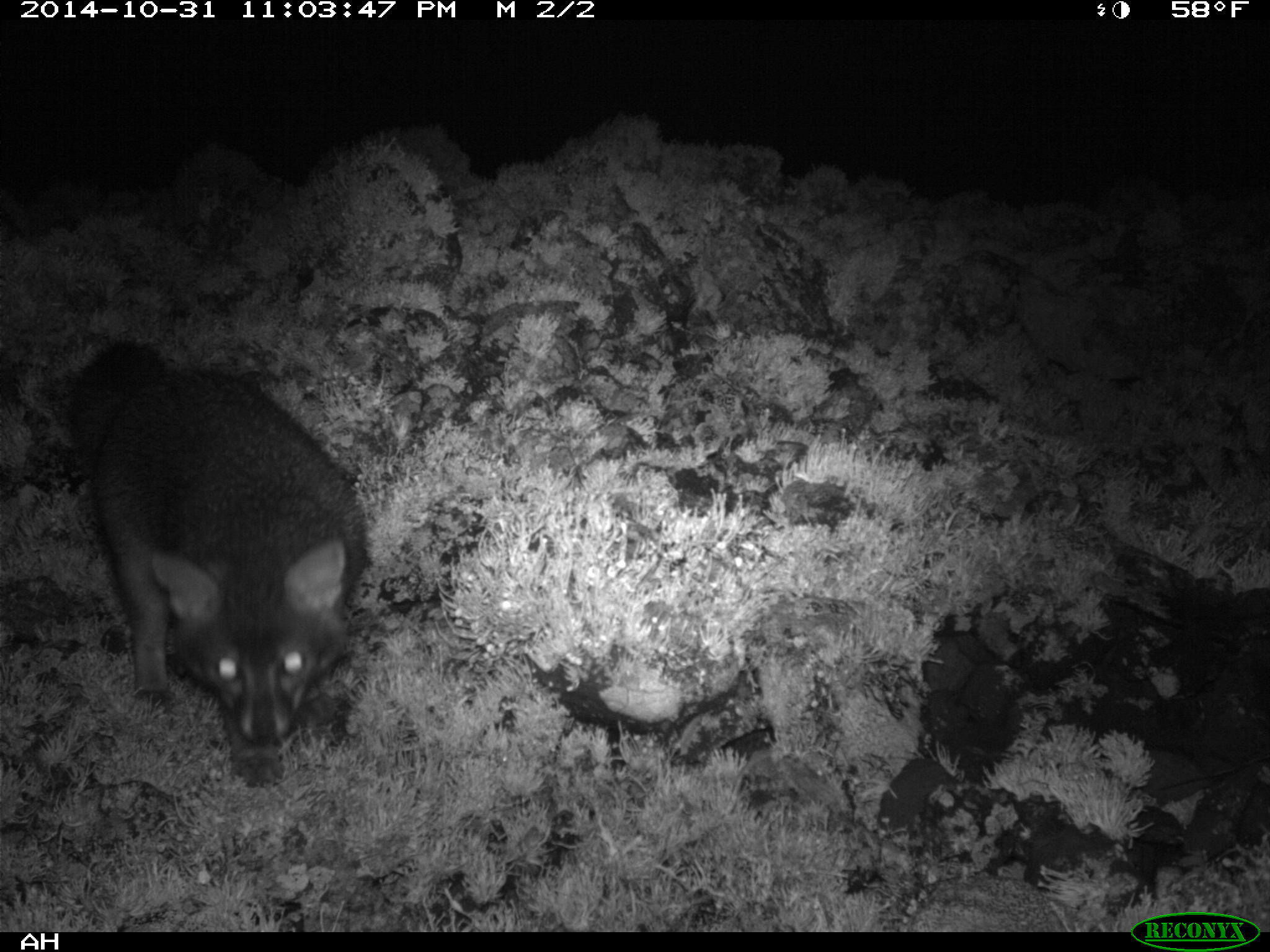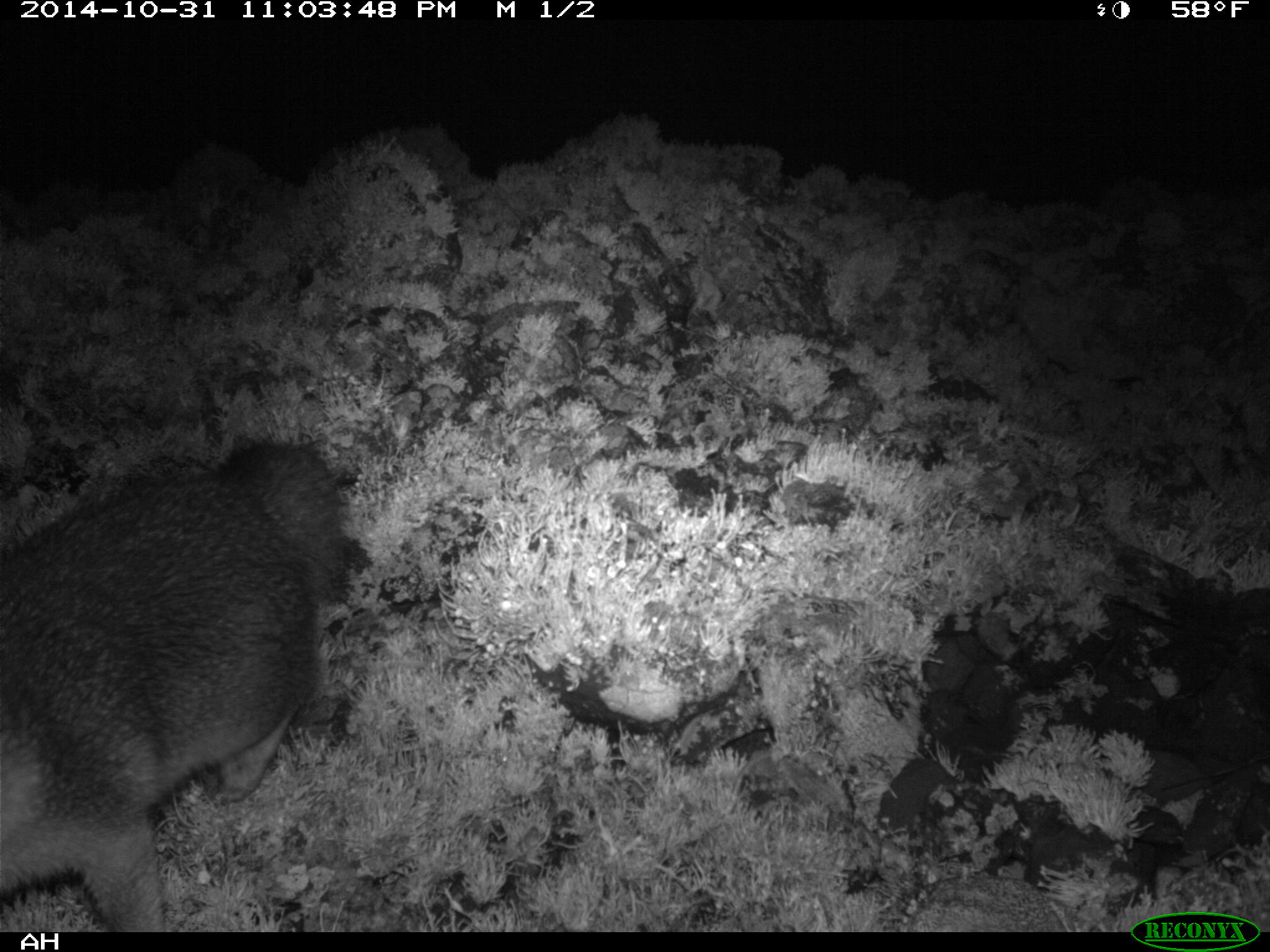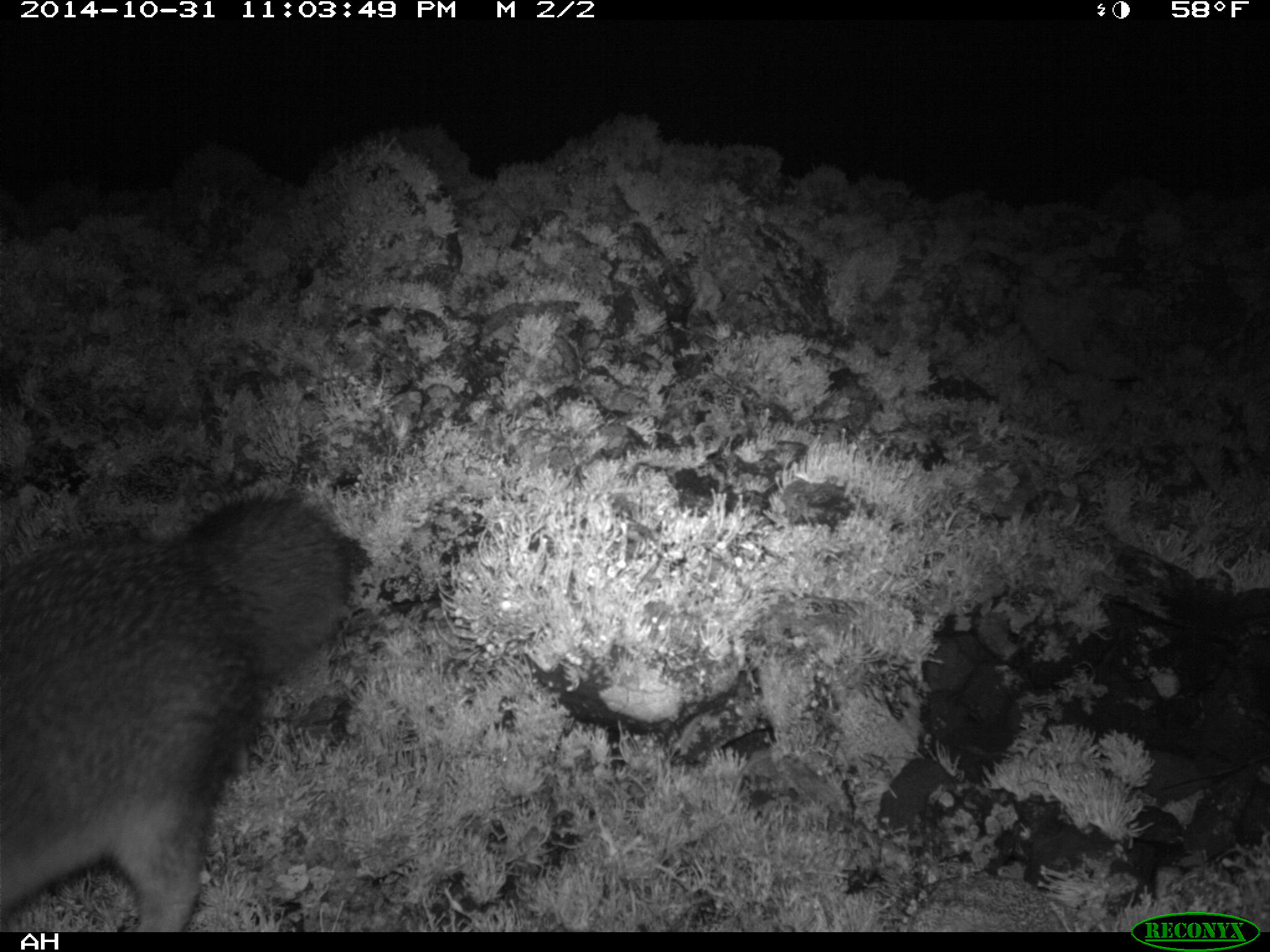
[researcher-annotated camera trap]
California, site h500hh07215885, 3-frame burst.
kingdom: Animalia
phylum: Chordata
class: Mammalia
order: Carnivora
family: Canidae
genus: Urocyon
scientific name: Urocyon littoralis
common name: island fox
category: fox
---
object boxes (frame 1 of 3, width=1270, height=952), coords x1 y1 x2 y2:
fox: 62 335 371 788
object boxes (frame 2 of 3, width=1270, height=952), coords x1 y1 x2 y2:
fox: 0 439 346 932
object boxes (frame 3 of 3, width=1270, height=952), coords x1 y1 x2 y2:
fox: 0 478 349 932